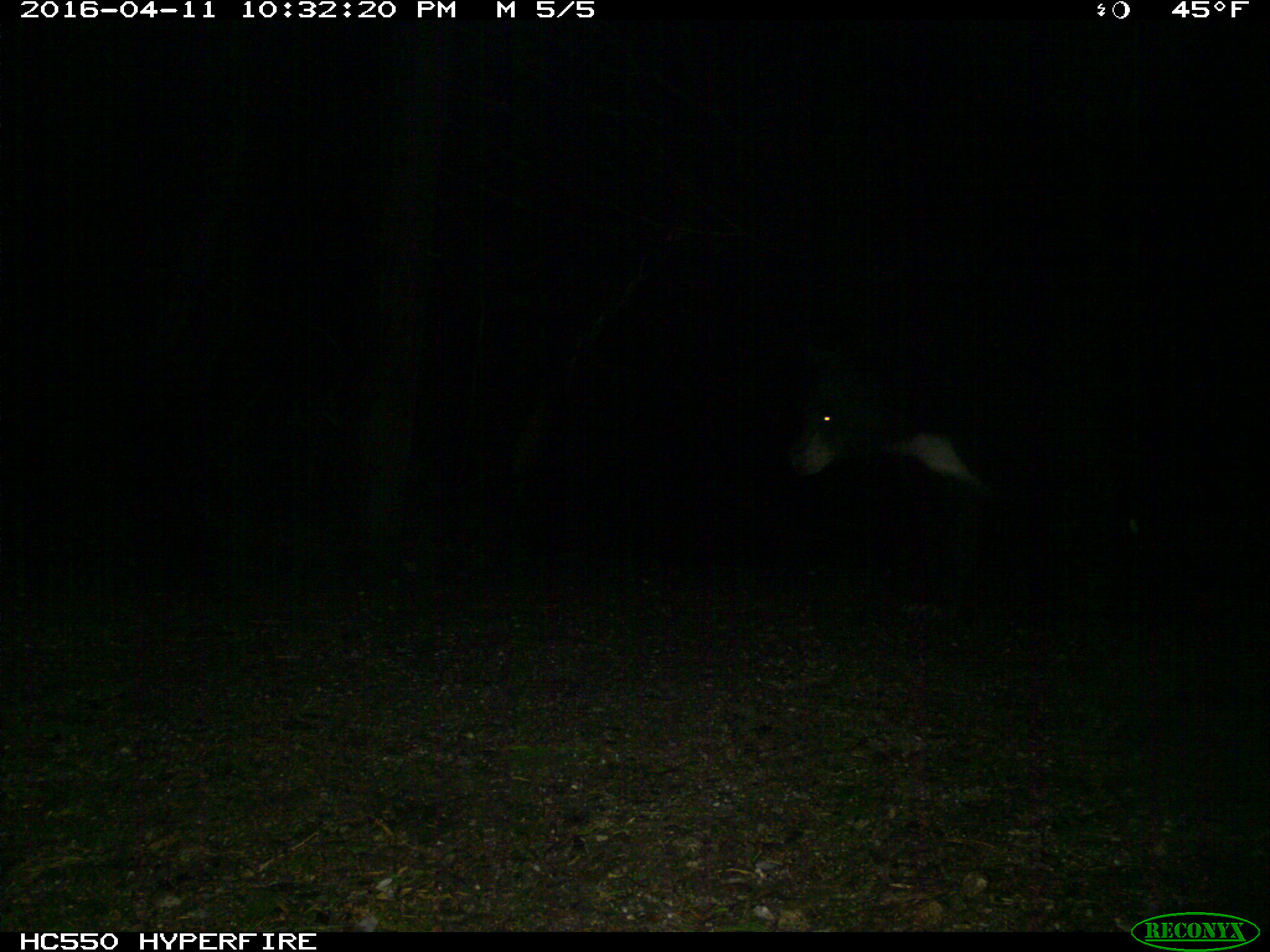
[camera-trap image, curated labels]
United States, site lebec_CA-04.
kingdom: Animalia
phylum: Chordata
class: Mammalia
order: Carnivora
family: Ursidae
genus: Ursus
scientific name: Ursus americanus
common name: american black bear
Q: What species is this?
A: Ursus americanus (american black bear).